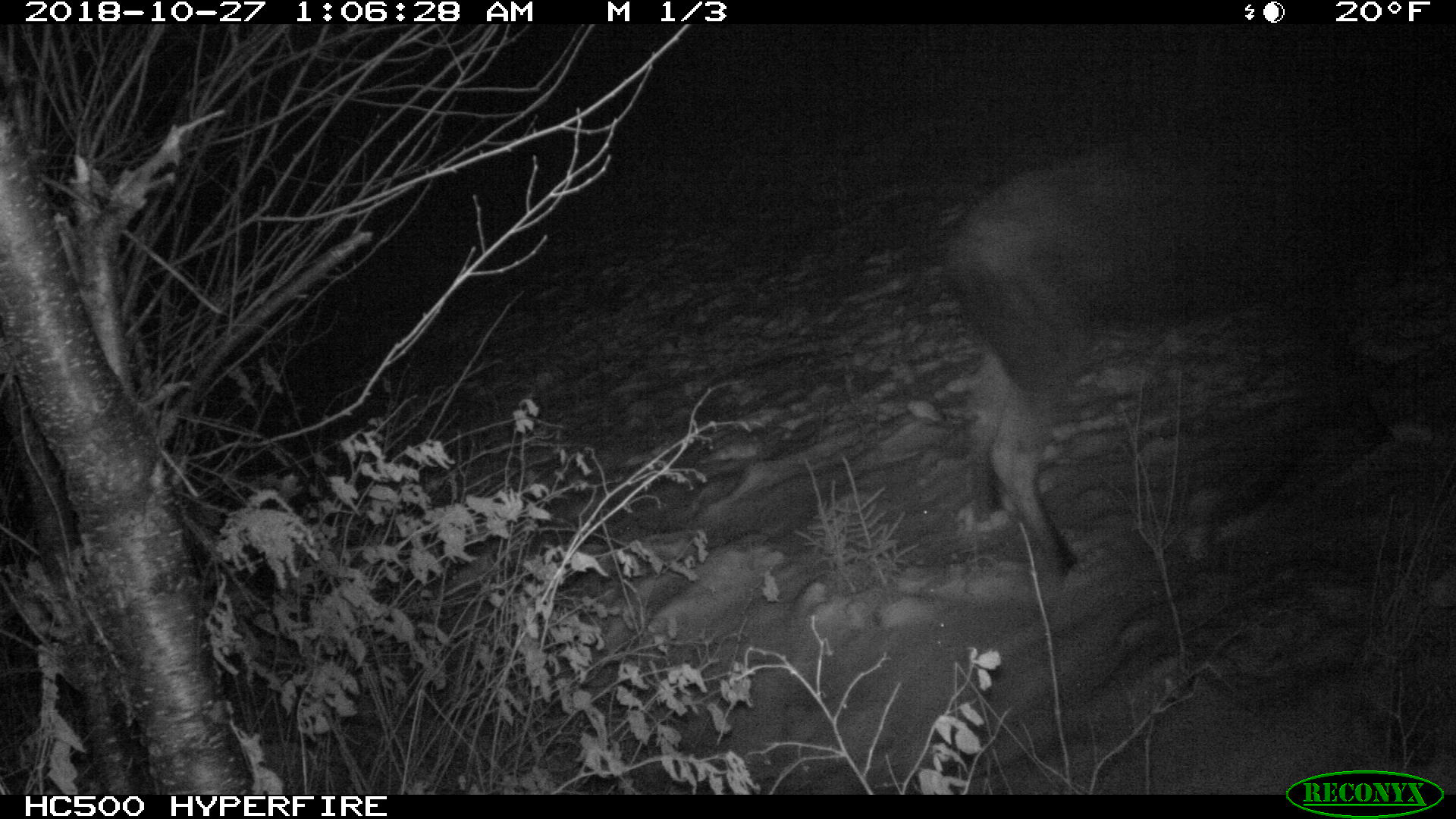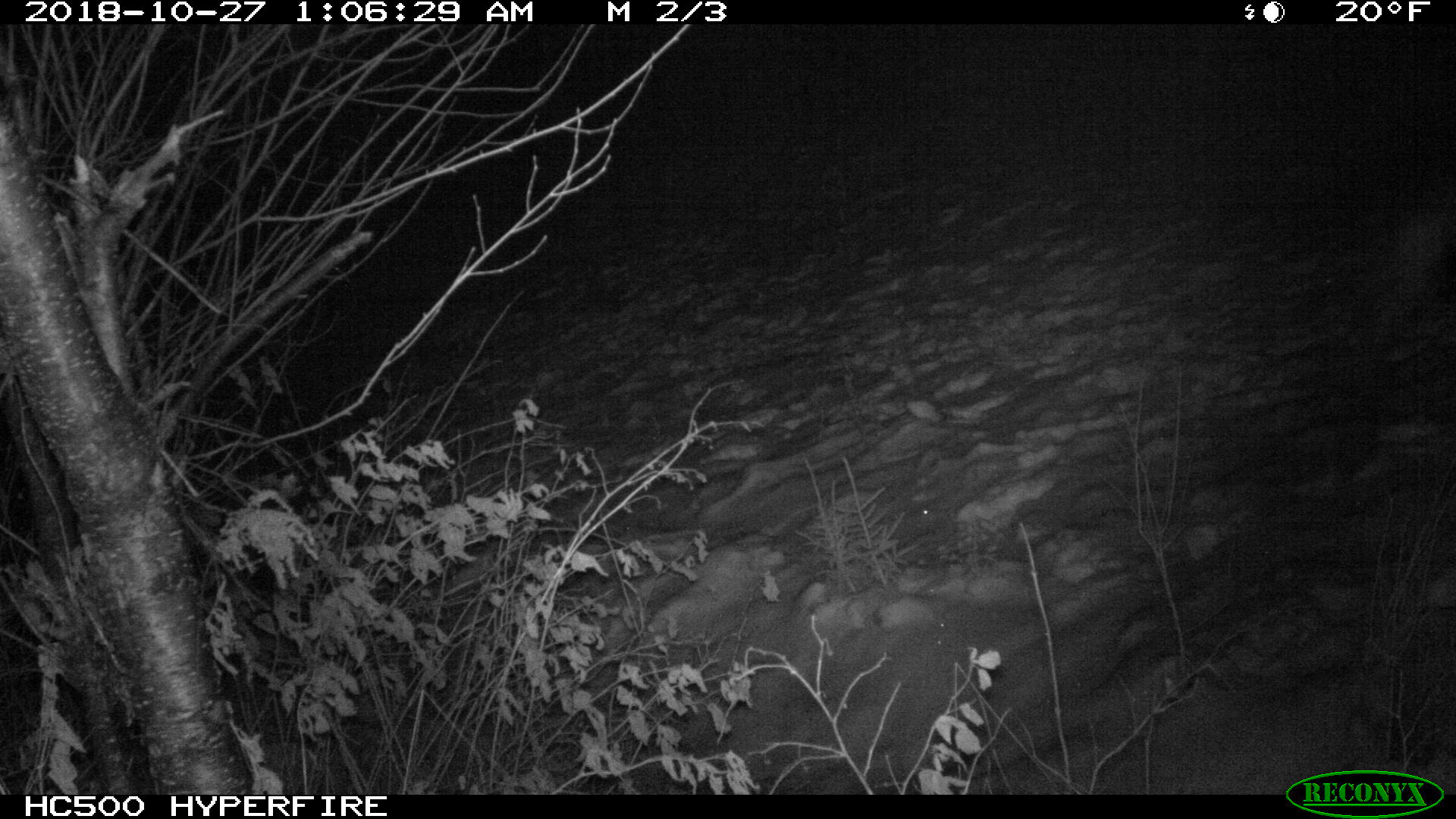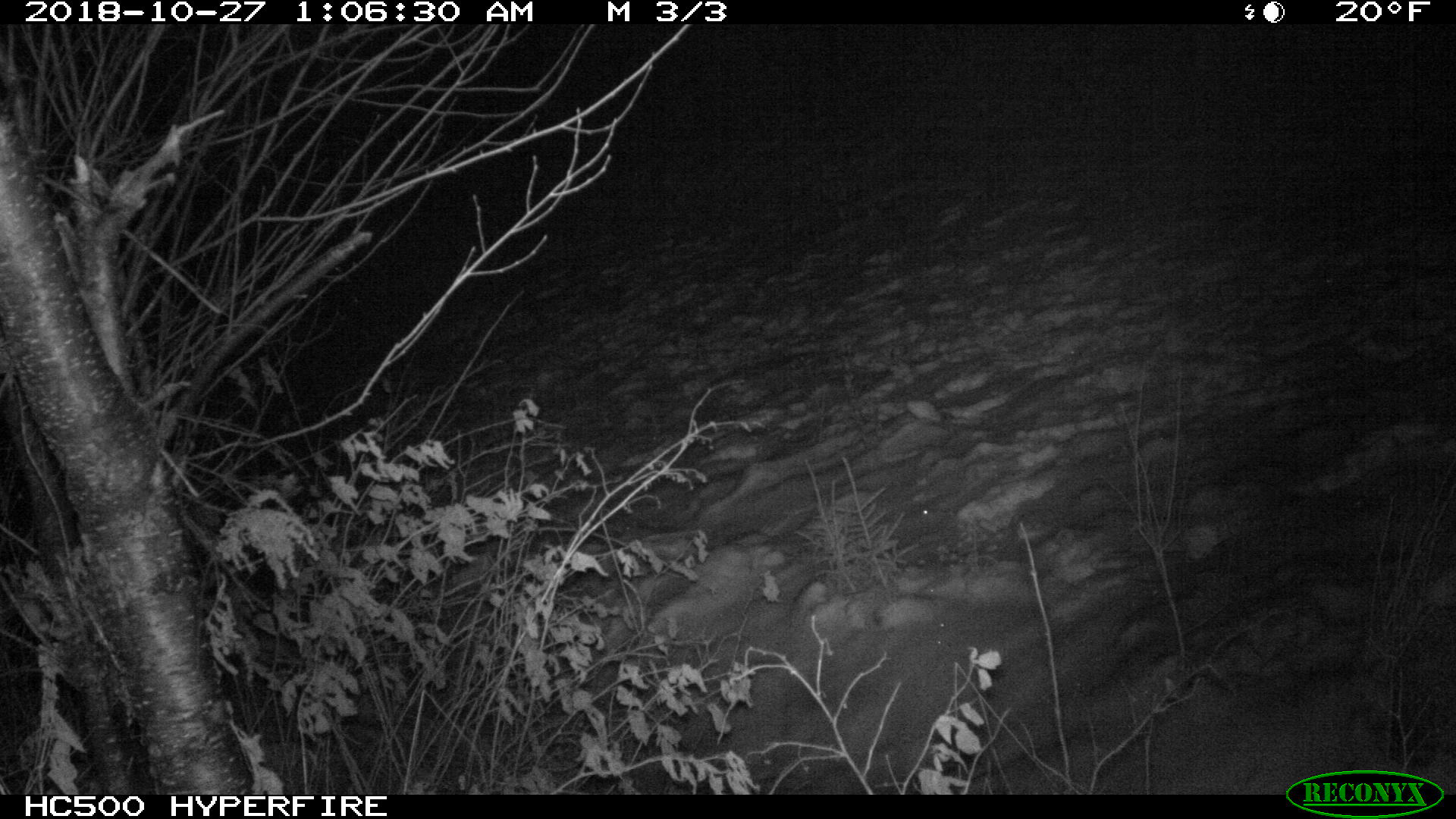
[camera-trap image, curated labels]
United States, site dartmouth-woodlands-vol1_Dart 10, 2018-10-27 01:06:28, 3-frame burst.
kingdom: Animalia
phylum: Chordata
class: Mammalia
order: Artiodactyla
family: Cervidae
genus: Alces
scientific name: Alces alces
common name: moose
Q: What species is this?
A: Moose (Alces alces).